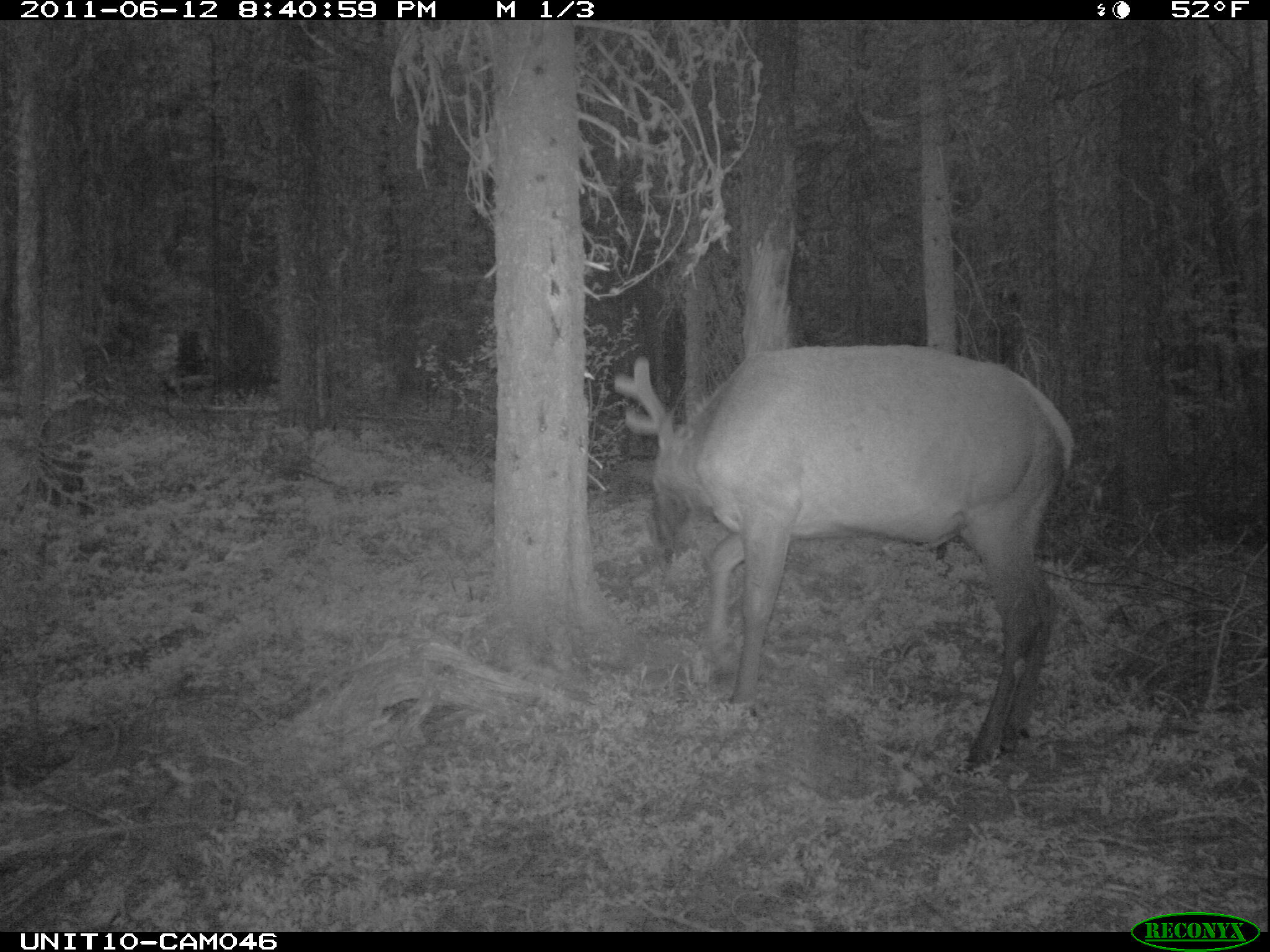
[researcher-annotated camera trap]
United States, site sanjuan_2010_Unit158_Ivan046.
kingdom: Animalia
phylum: Chordata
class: Mammalia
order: Artiodactyla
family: Cervidae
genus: Cervus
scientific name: Cervus elaphus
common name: red deer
Cervus elaphus (red deer).